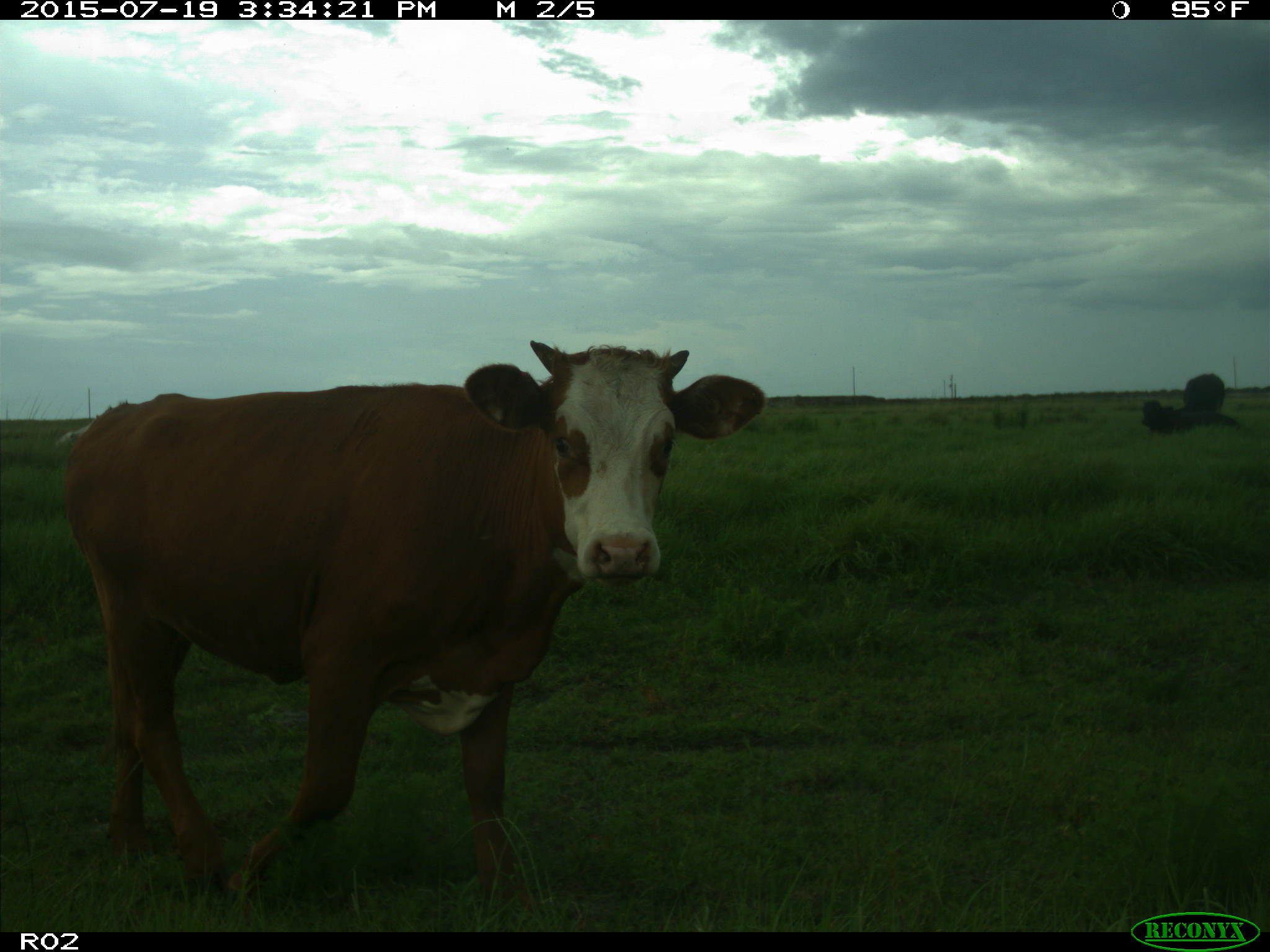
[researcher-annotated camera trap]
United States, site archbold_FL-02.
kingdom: Animalia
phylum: Chordata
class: Mammalia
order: Artiodactyla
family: Bovidae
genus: Bos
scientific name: Bos taurus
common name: domestic cow